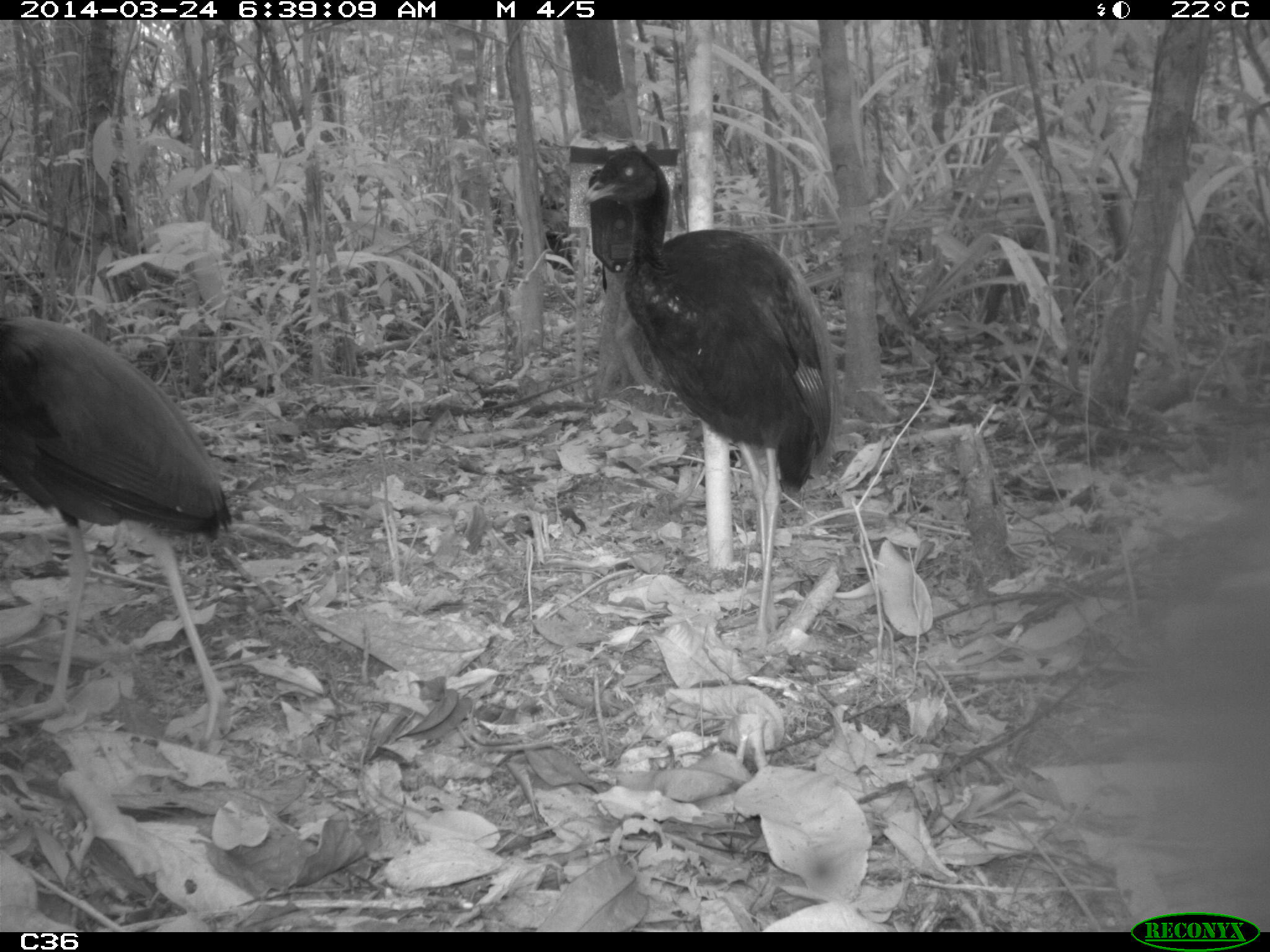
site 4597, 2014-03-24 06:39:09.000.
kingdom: Animalia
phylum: Chordata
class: Aves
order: Gruiformes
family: Psophiidae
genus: Psophia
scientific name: Psophia crepitans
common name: gray-winged trumpeter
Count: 9.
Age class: adult.